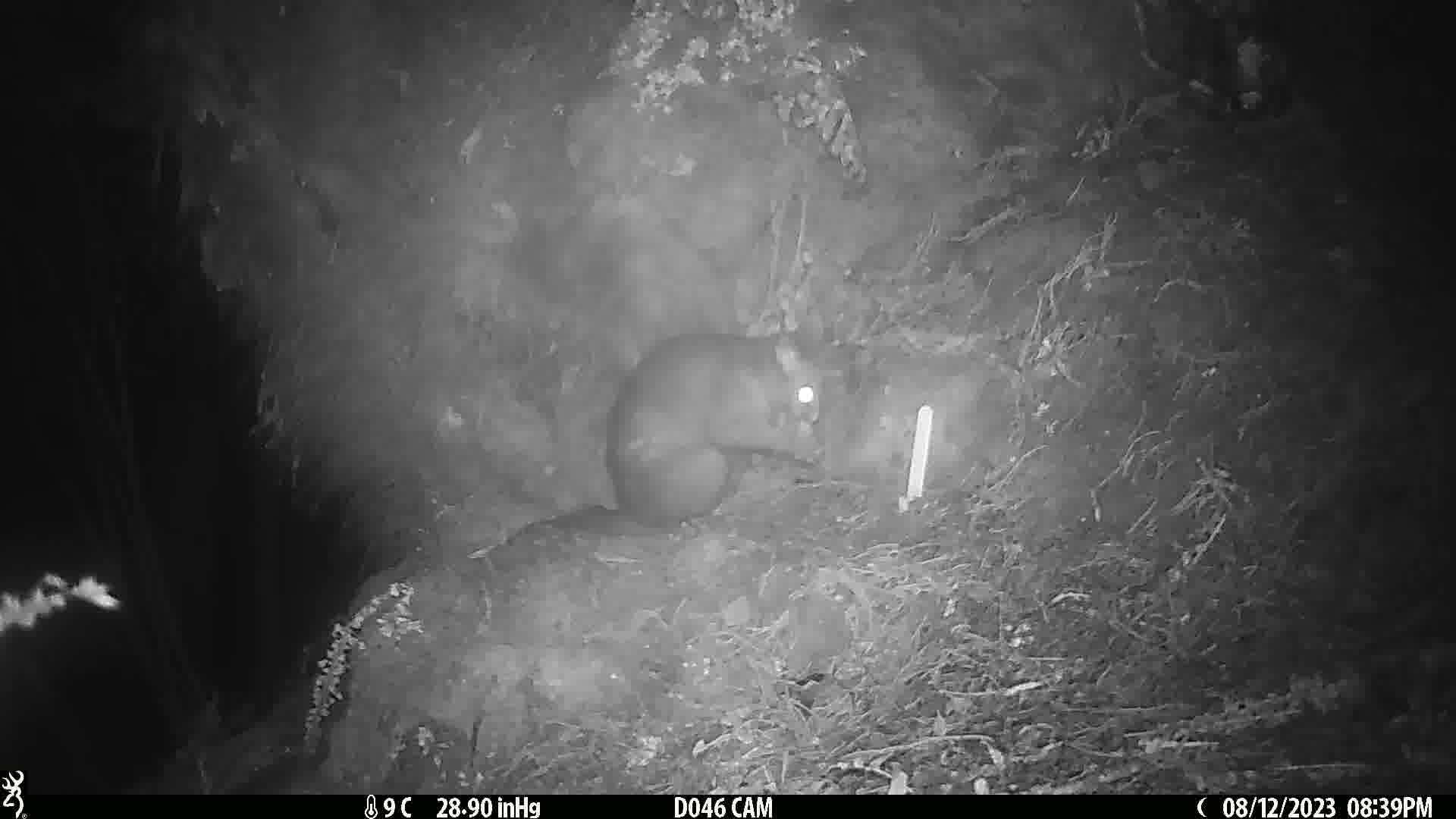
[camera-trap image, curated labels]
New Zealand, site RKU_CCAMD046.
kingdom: Animalia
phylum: Chordata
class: Mammalia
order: Diprotodontia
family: Phalangeridae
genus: Trichosurus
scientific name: Trichosurus vulpecula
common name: common brushtail possum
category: possum